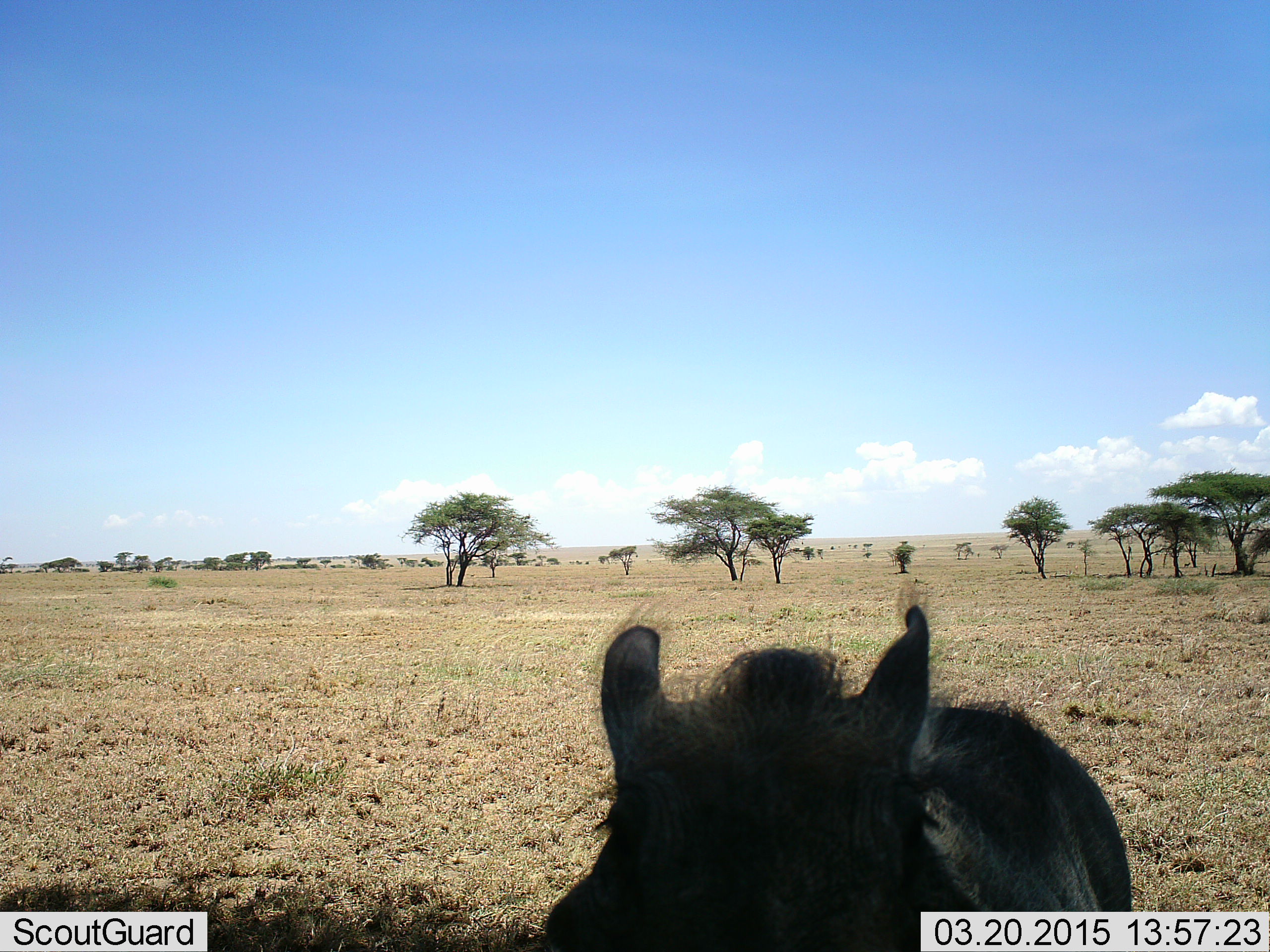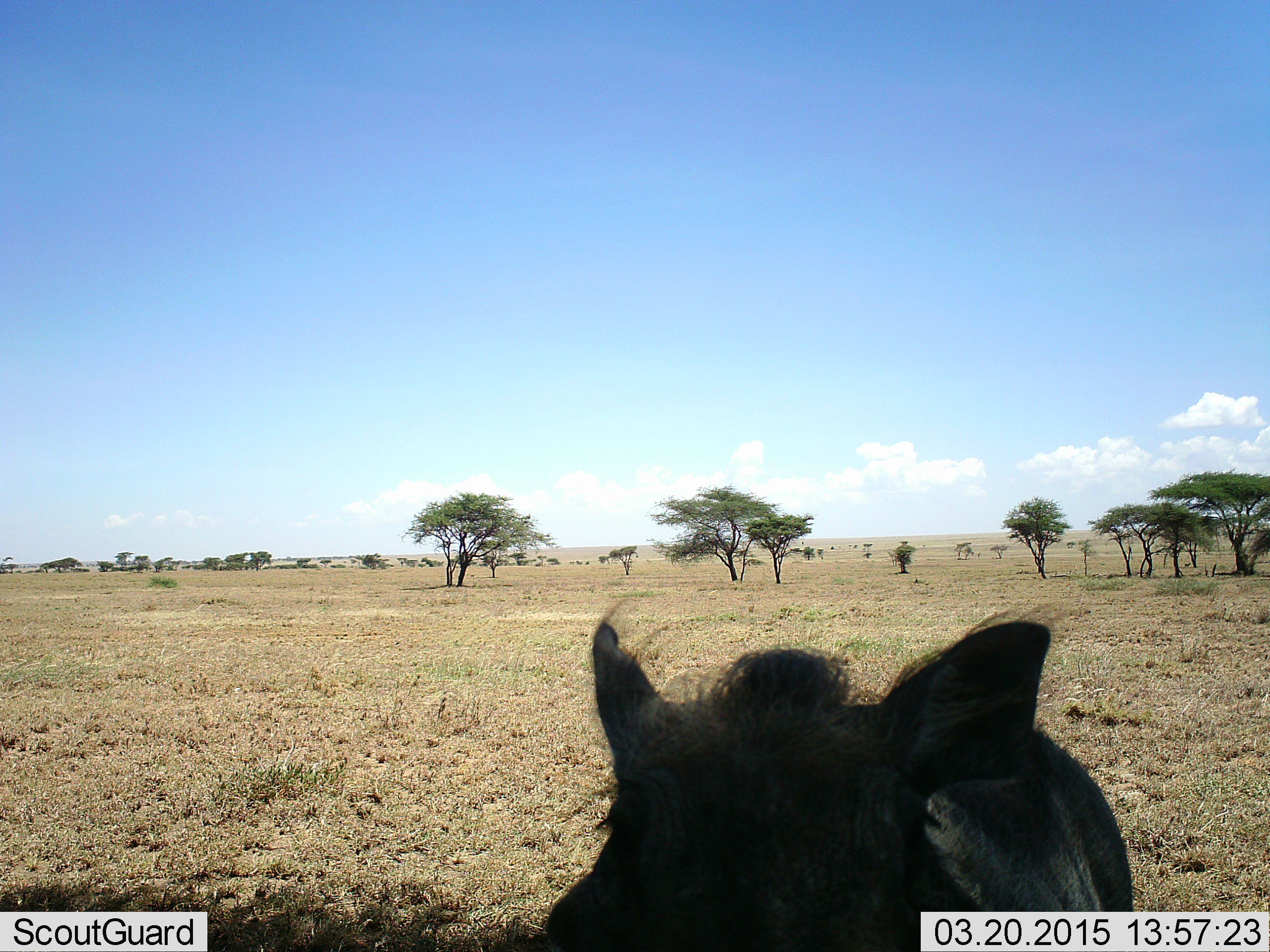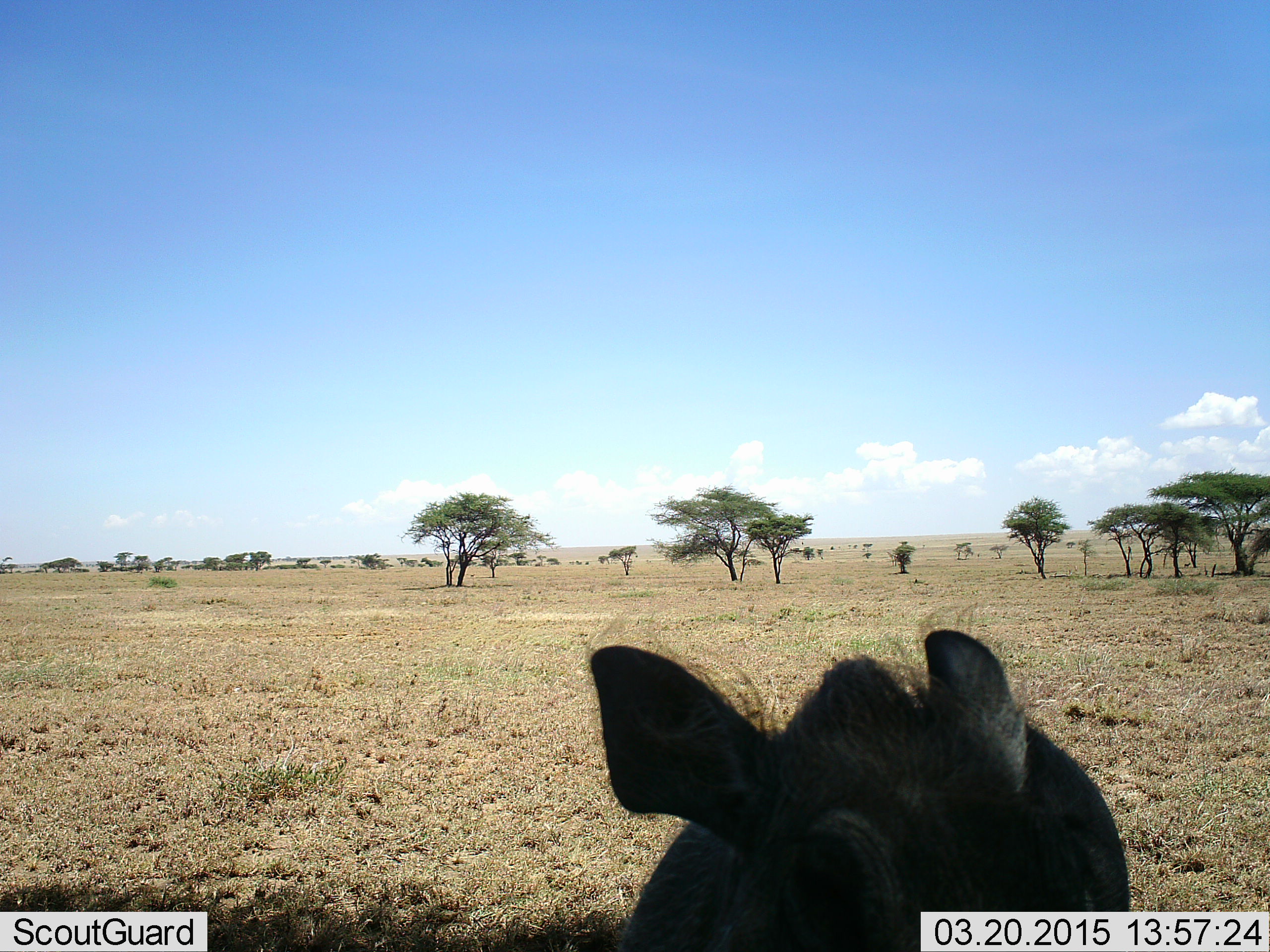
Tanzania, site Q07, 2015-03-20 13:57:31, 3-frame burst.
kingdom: Animalia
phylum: Chordata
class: Mammalia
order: Artiodactyla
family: Suidae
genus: Phacochoerus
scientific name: Phacochoerus africanus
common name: warthog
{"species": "warthog (Phacochoerus africanus)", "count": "1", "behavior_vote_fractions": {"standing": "80%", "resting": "0%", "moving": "10%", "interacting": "10%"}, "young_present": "0%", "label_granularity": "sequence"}